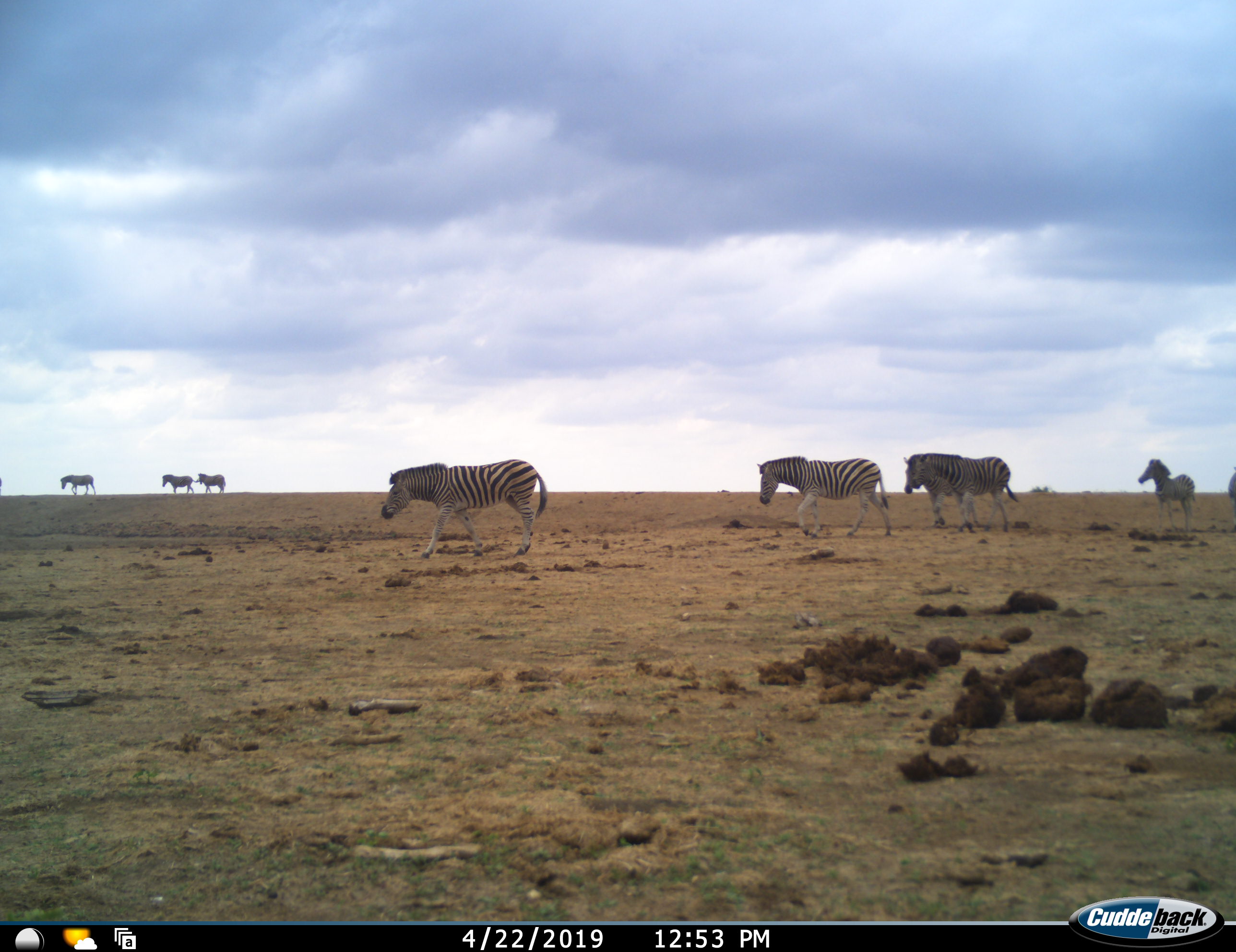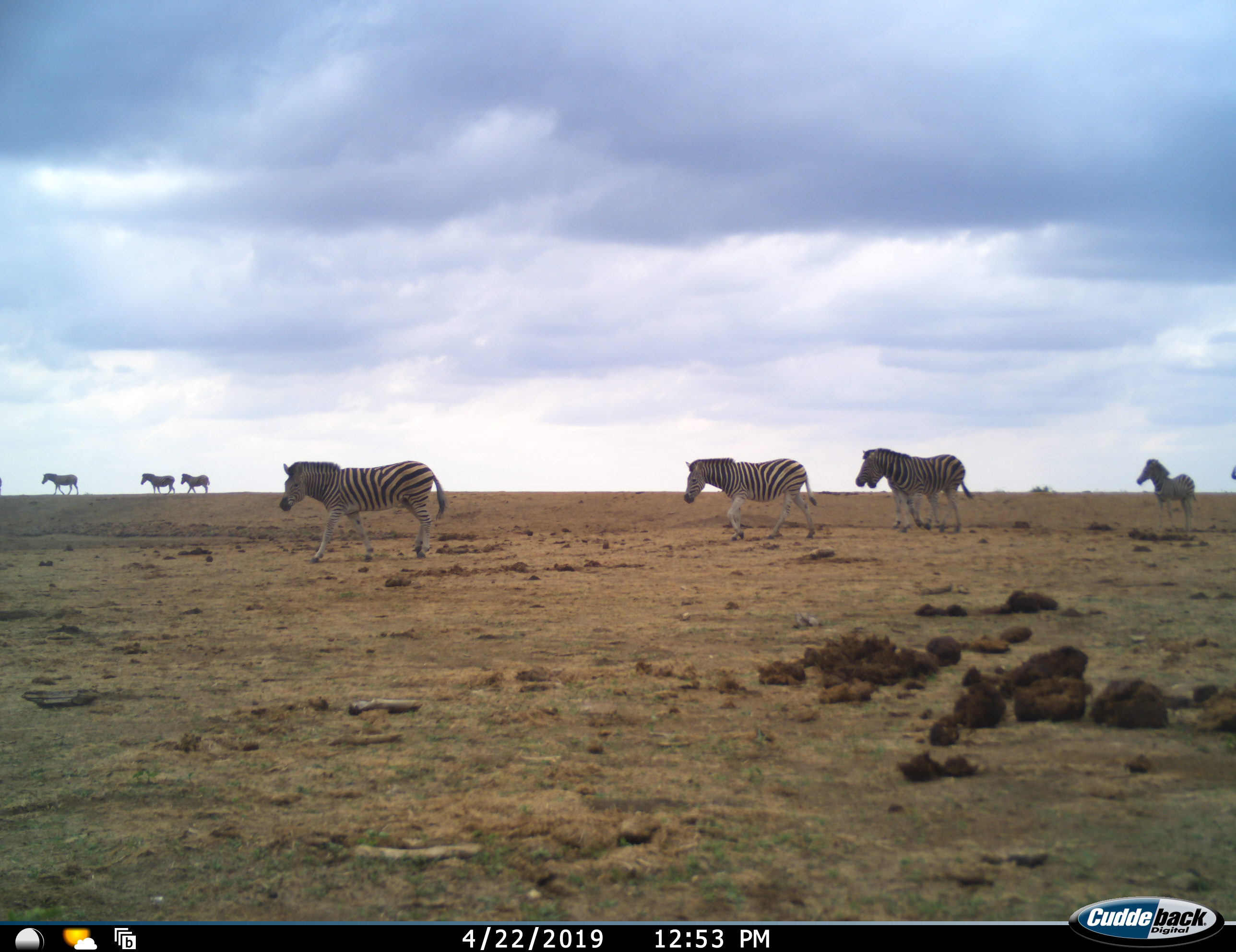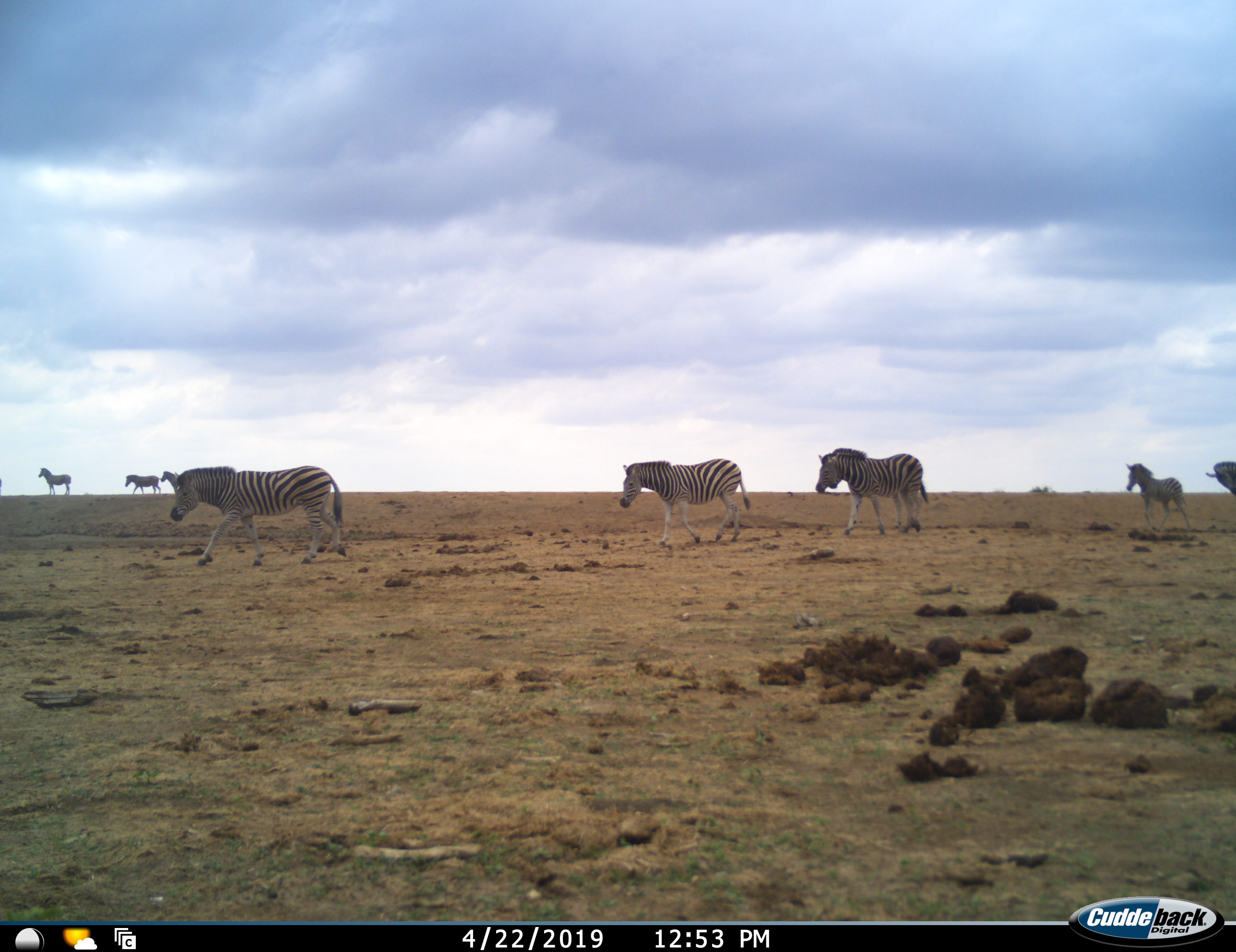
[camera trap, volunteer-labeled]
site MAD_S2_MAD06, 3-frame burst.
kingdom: Animalia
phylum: Chordata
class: Mammalia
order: Perissodactyla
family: Equidae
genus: Equus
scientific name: Equus quagga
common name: plains zebra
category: zebraplains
Zebraplains (plains zebra) (Equus quagga), count 9. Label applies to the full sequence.